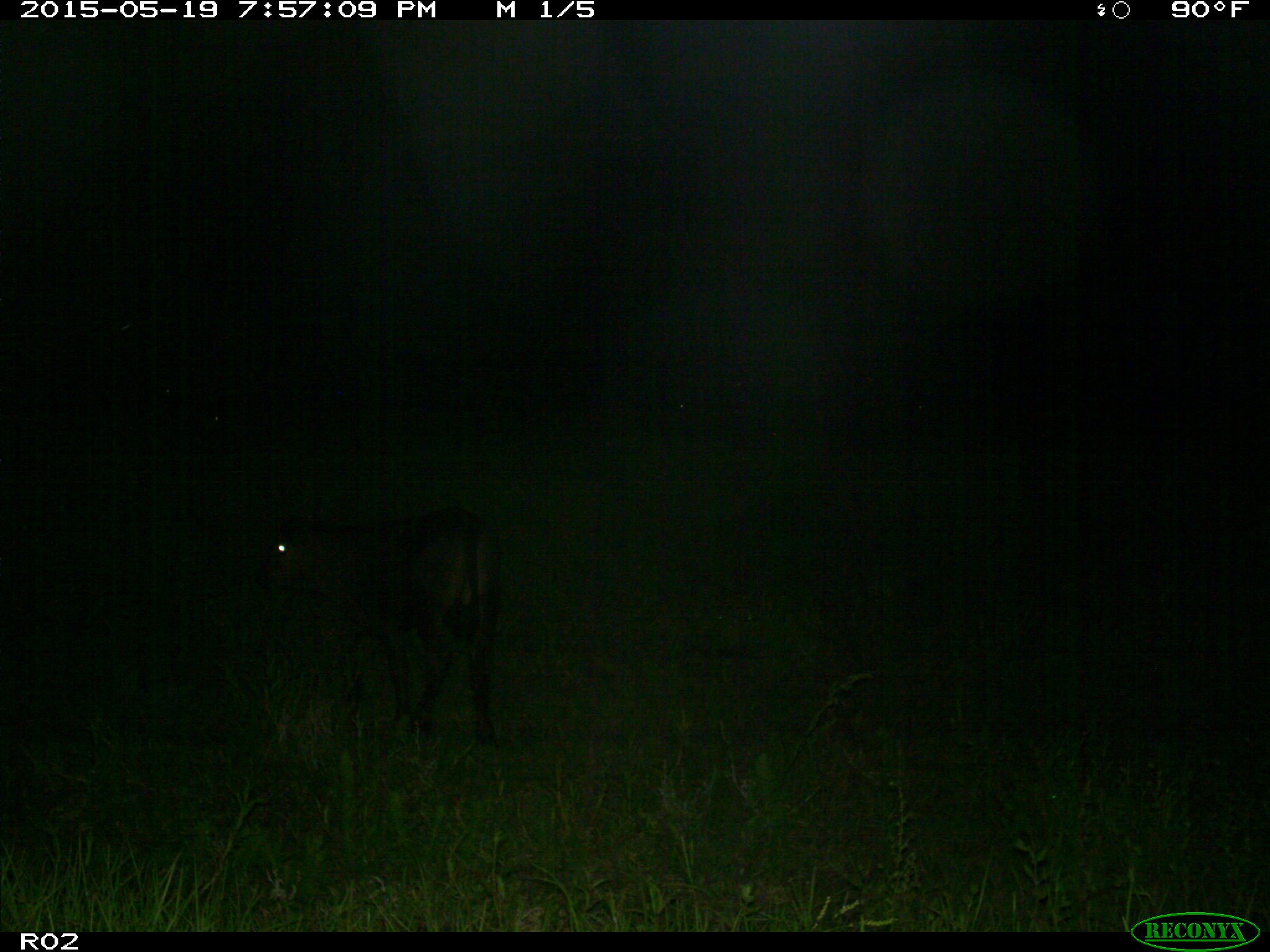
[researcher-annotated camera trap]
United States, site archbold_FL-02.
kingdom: Animalia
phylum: Chordata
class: Mammalia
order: Artiodactyla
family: Bovidae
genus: Bos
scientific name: Bos taurus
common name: domestic cow